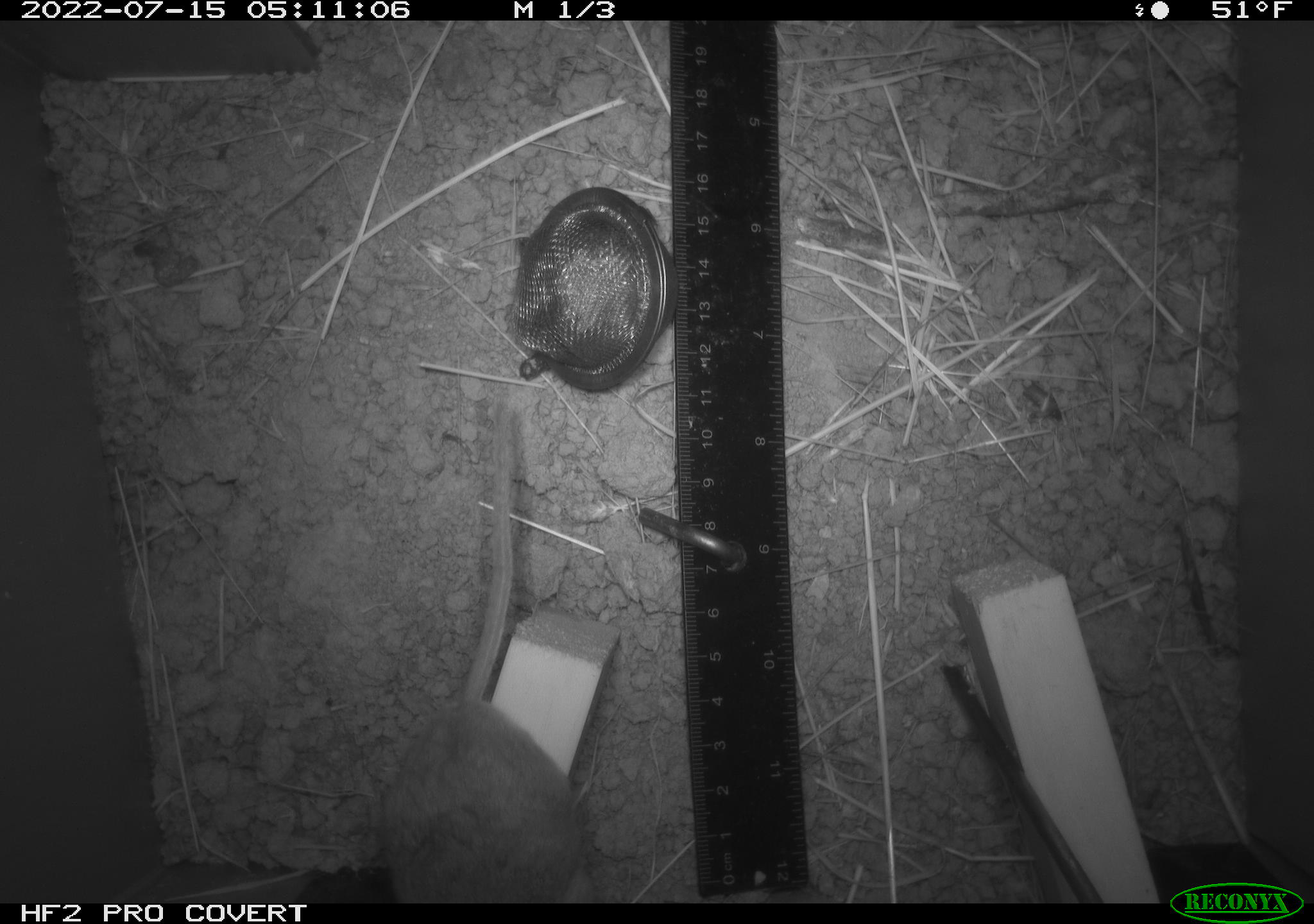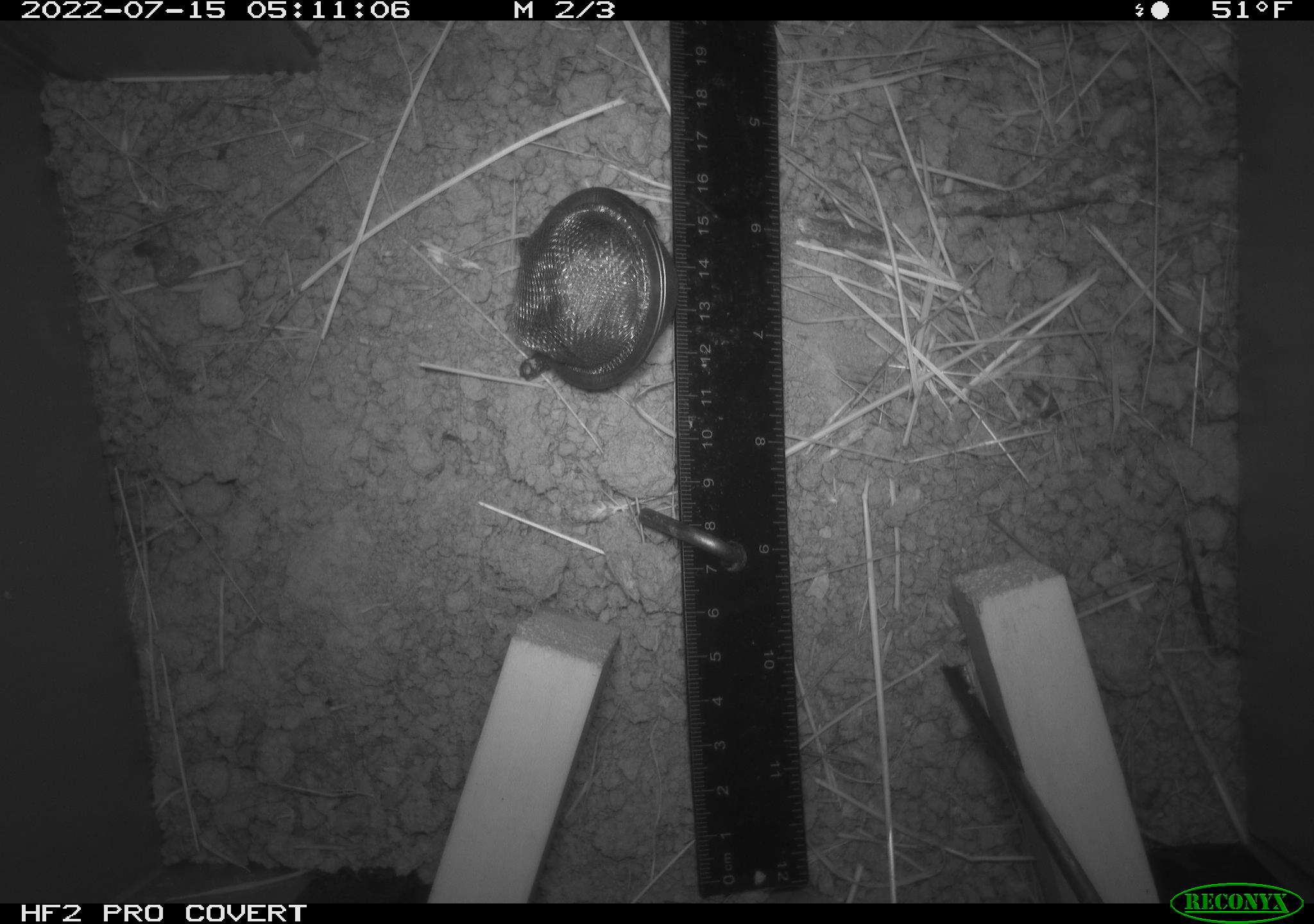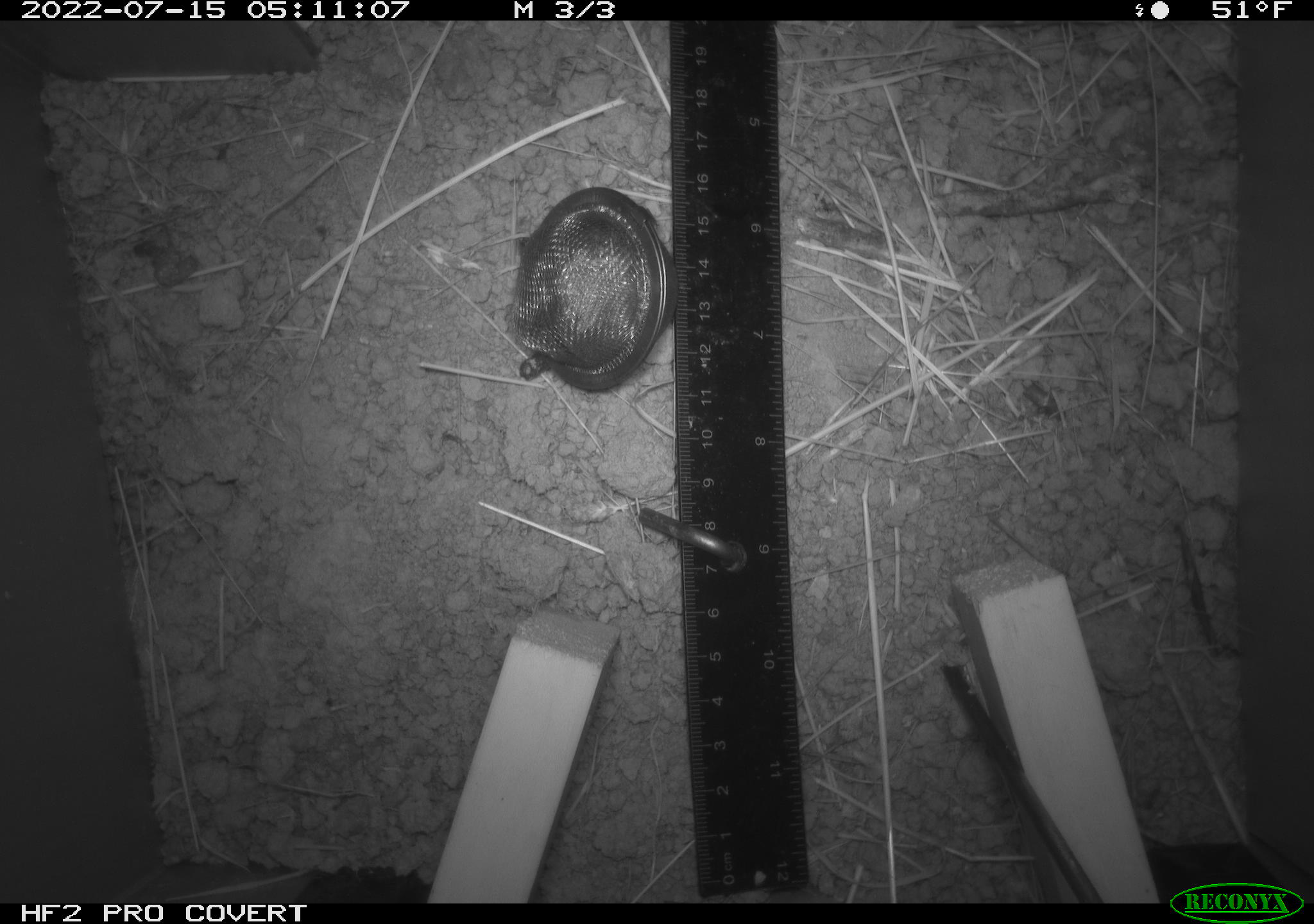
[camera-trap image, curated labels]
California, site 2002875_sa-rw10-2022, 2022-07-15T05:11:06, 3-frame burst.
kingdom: Animalia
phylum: Chordata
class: Mammalia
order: Rodentia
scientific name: Rodentia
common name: mouse species